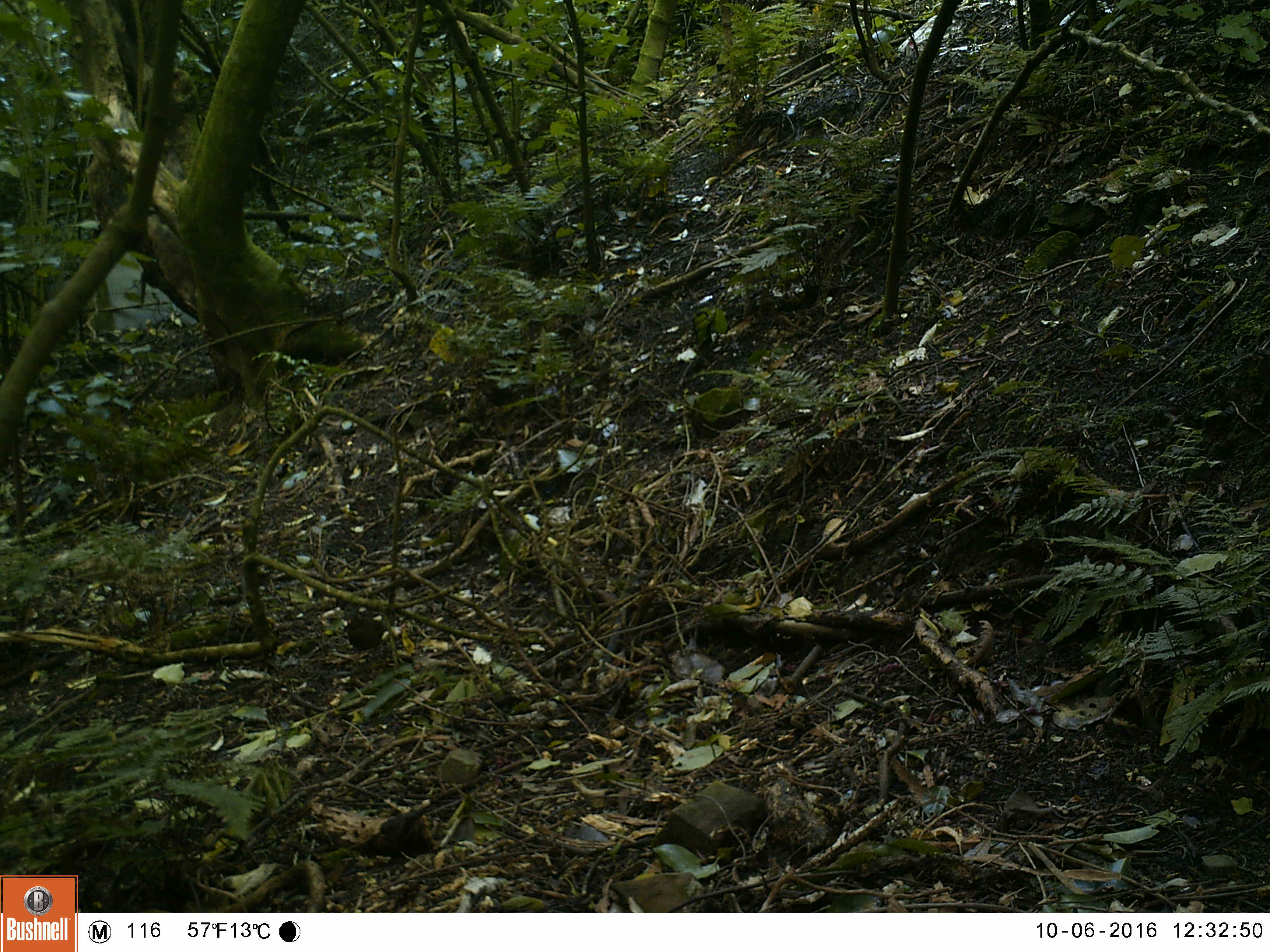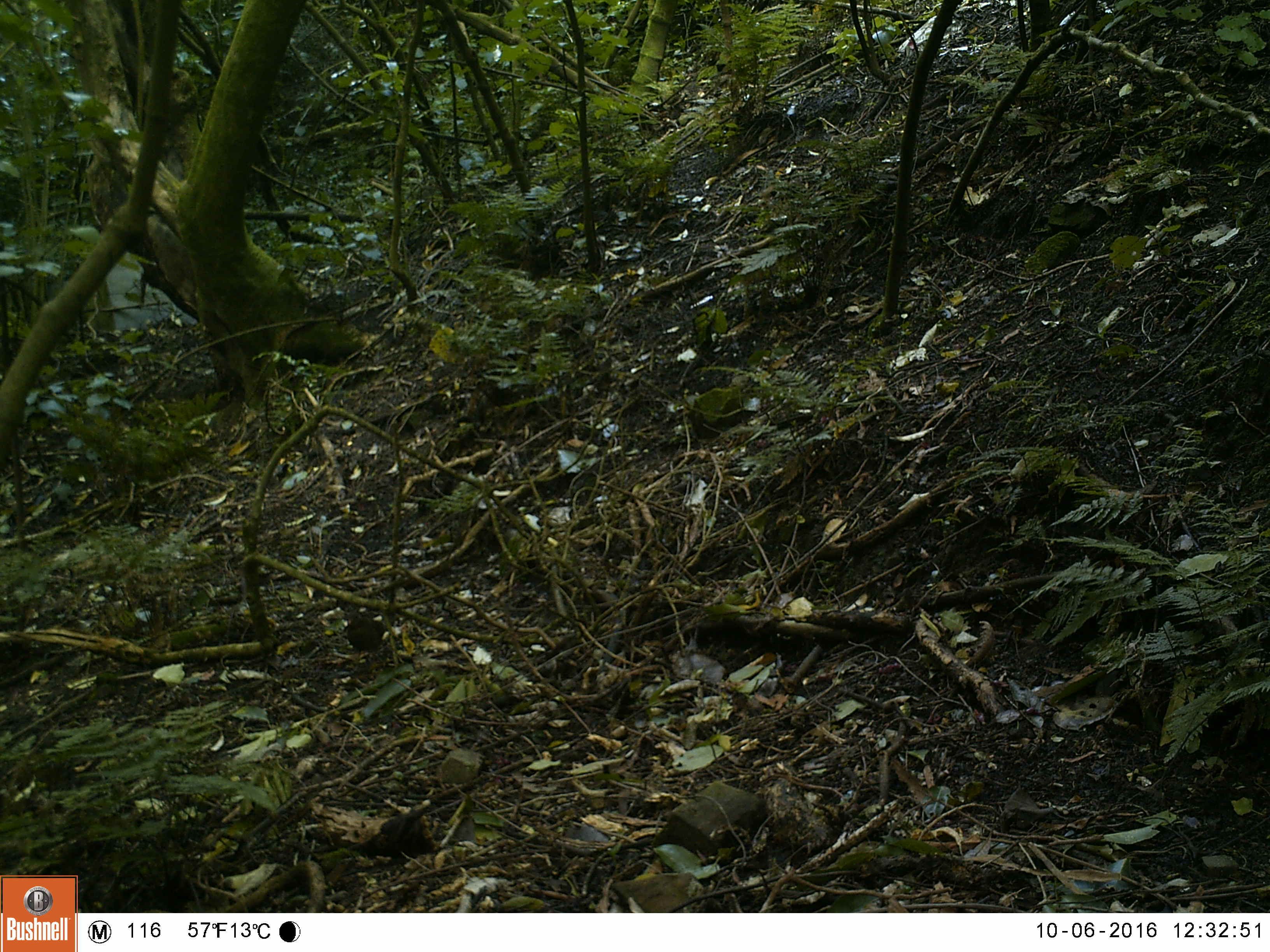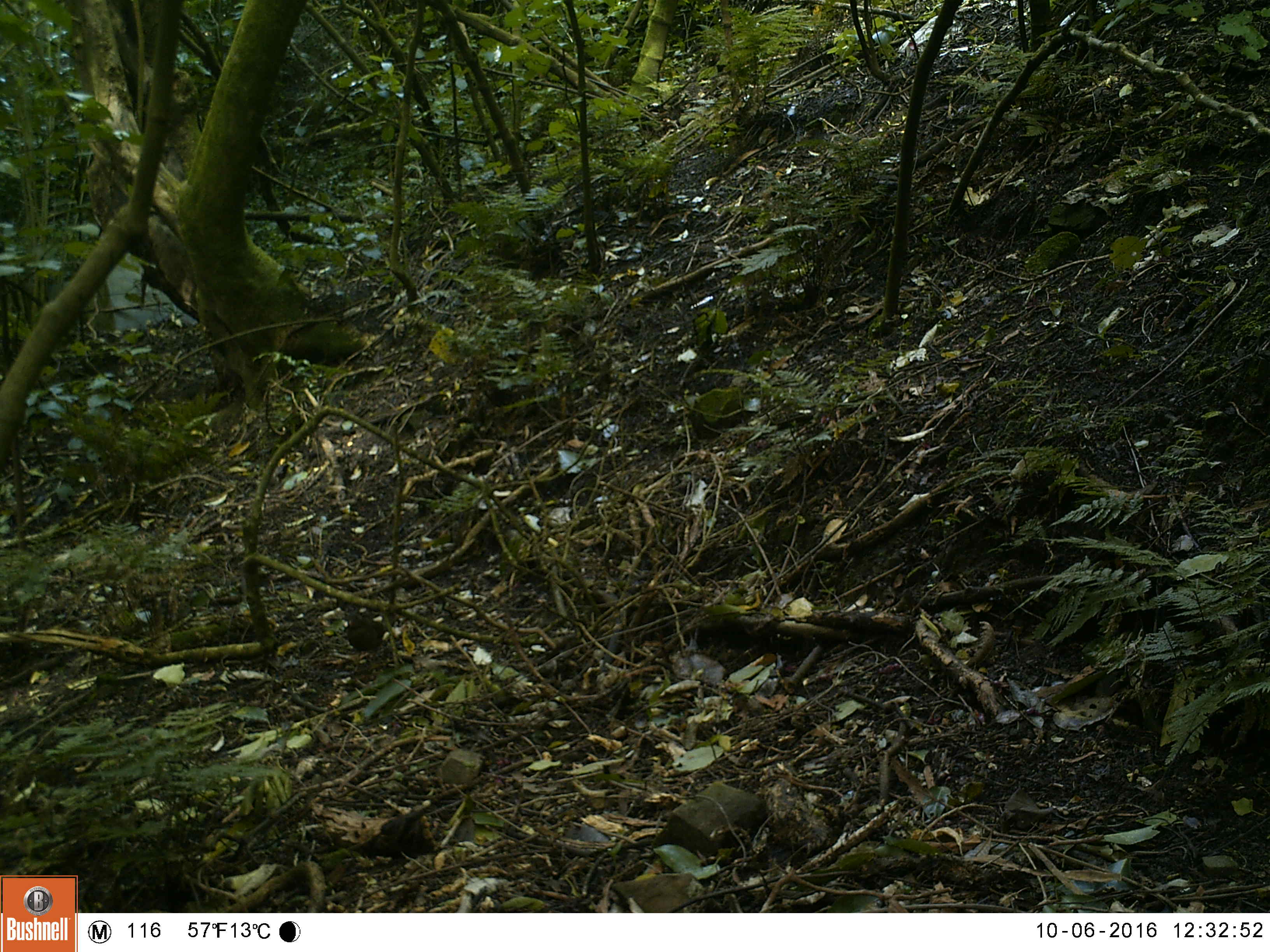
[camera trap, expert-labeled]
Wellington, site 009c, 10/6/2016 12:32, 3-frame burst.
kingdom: Animalia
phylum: Chordata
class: Aves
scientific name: Aves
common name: bird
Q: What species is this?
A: Bird (Aves).